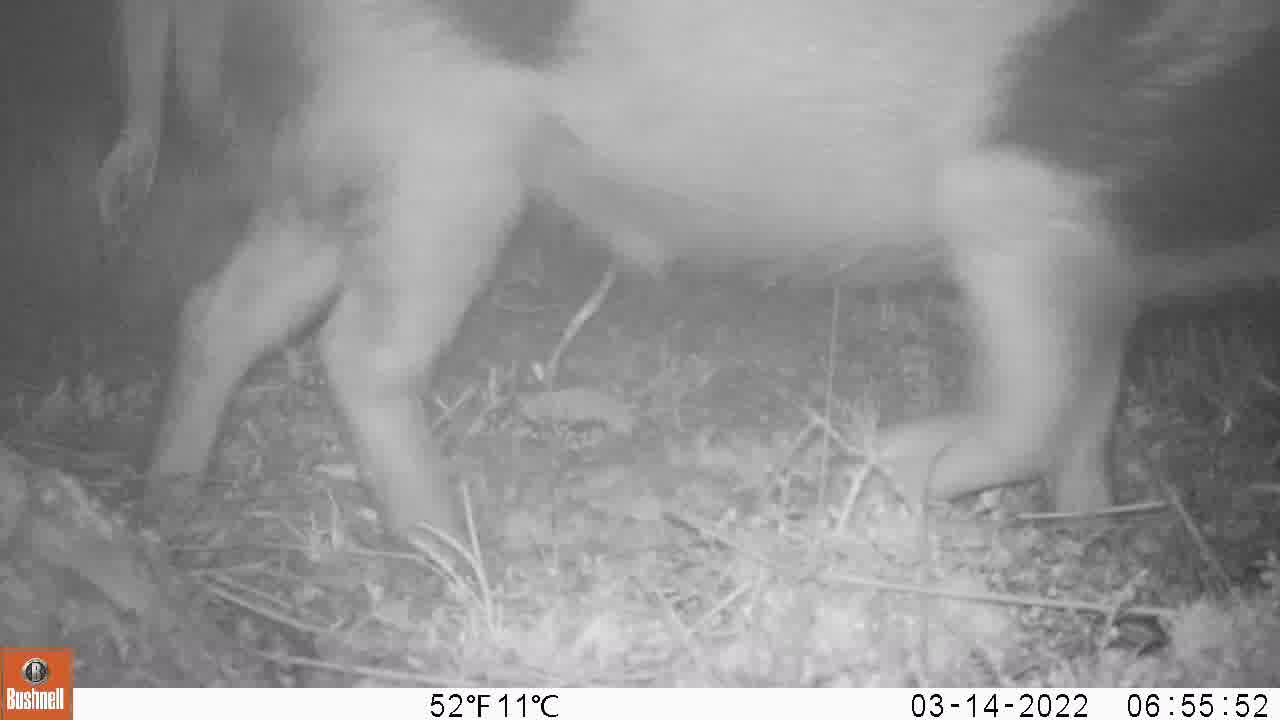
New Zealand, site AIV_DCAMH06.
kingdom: Animalia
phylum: Chordata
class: Mammalia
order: Artiodactyla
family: Suidae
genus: Sus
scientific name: Sus scrofa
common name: pig